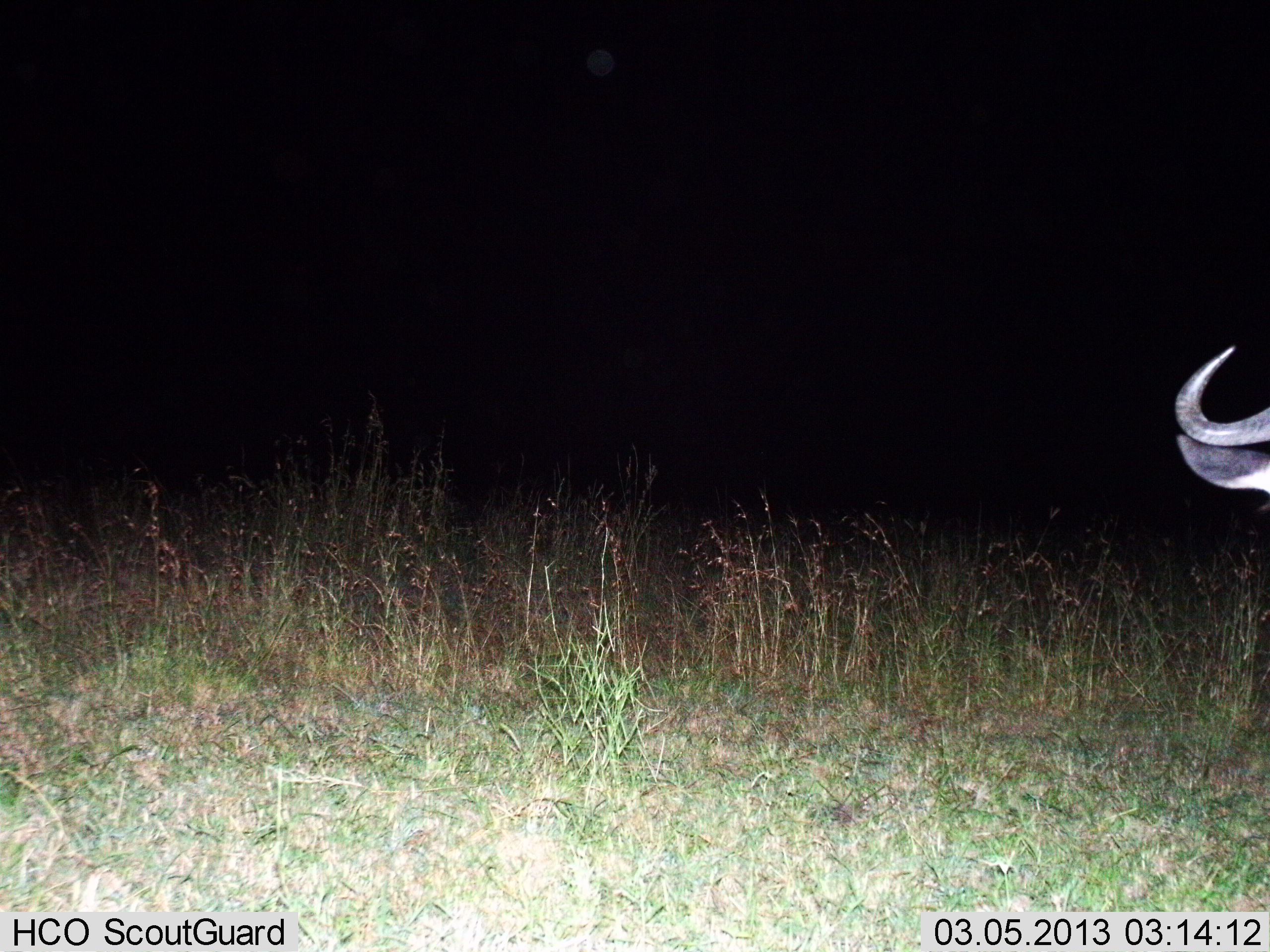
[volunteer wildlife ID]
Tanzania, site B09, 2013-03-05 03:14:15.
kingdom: Animalia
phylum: Chordata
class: Mammalia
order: Artiodactyla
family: Bovidae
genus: Connochaetes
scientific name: Connochaetes taurinus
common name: blue wildebeest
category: wildebeest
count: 1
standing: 94%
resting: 0%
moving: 6%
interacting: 0%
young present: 0%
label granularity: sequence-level